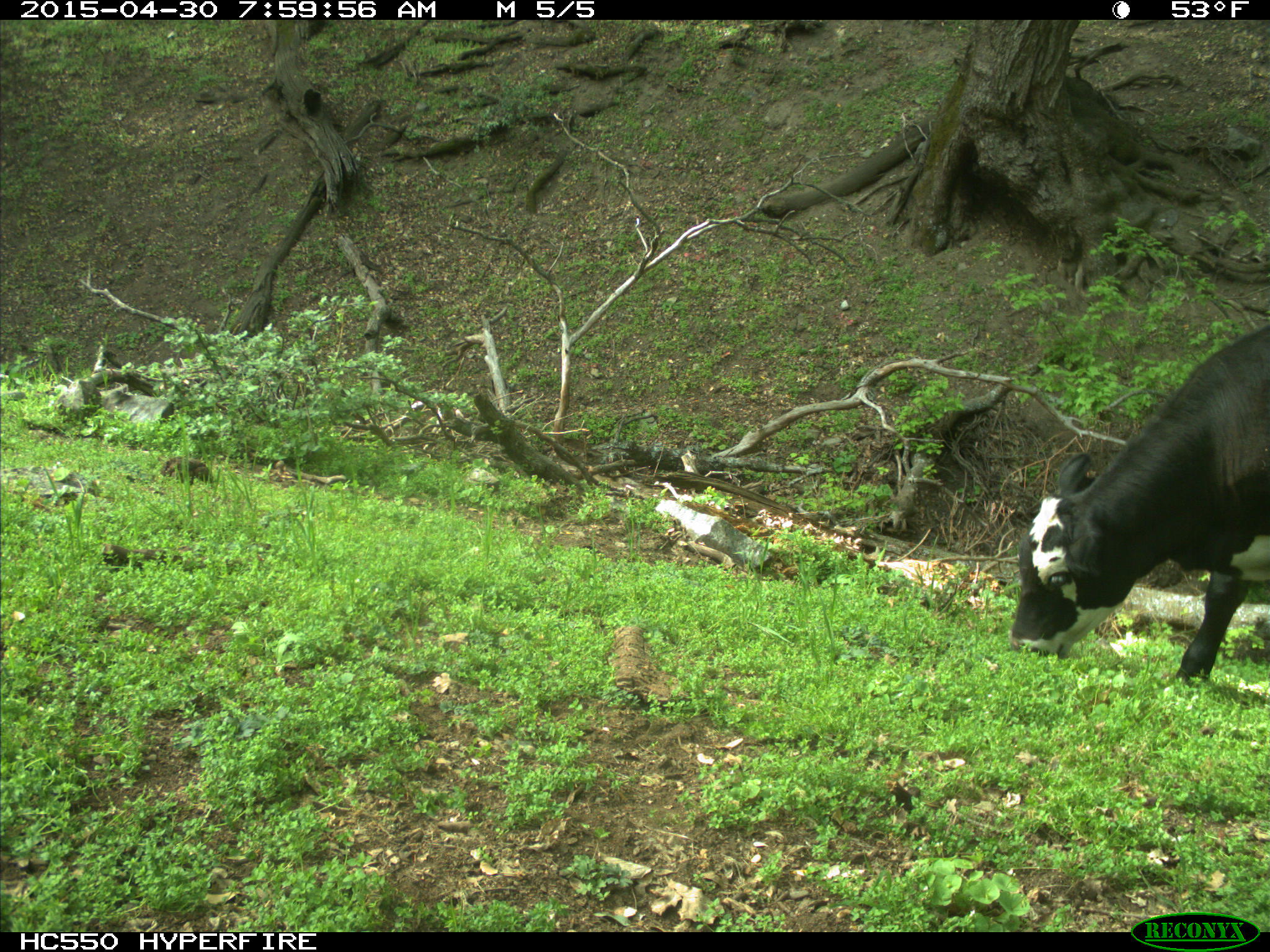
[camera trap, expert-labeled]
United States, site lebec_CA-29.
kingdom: Animalia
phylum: Chordata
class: Mammalia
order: Artiodactyla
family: Bovidae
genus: Bos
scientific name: Bos taurus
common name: domestic cow